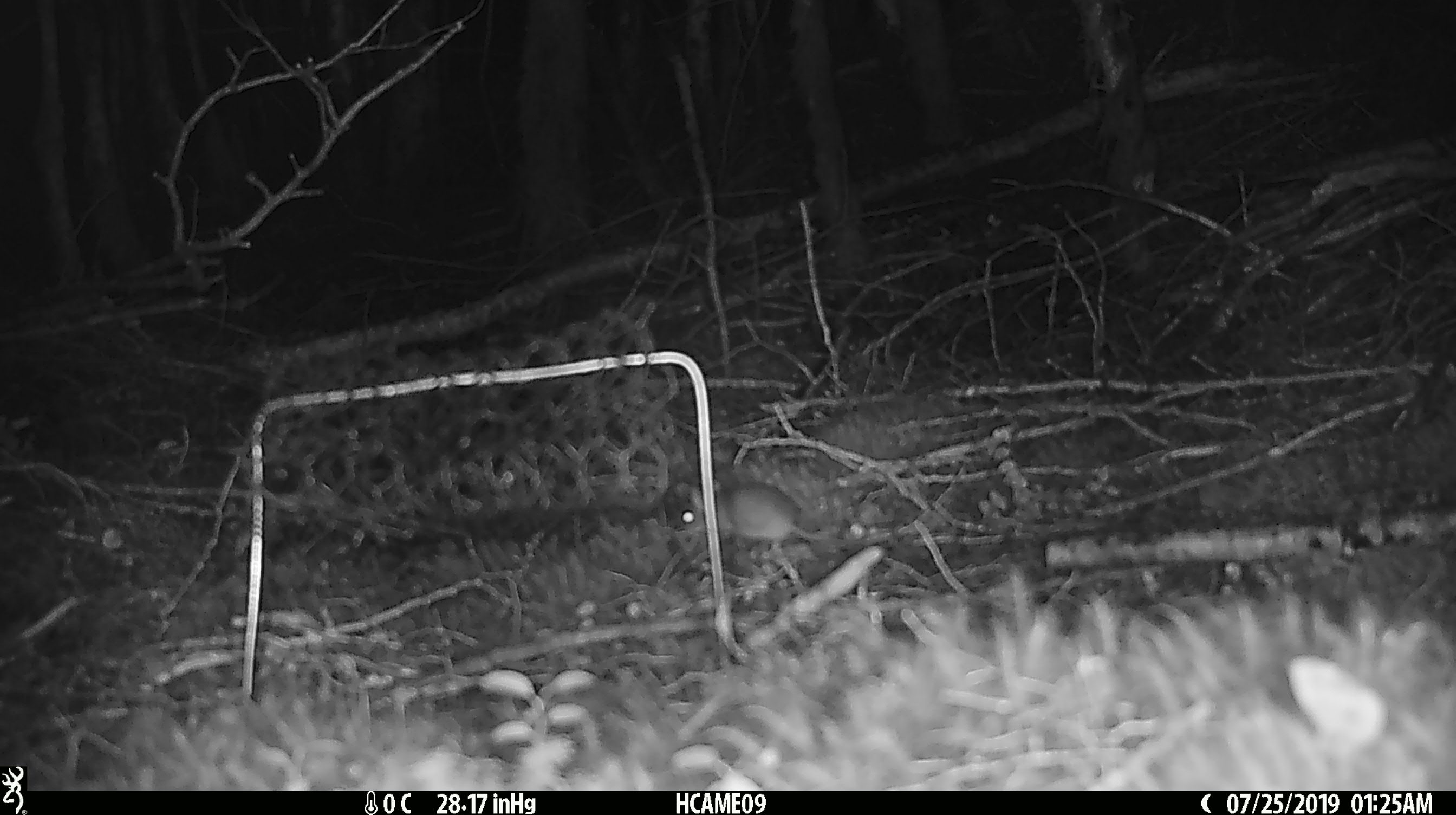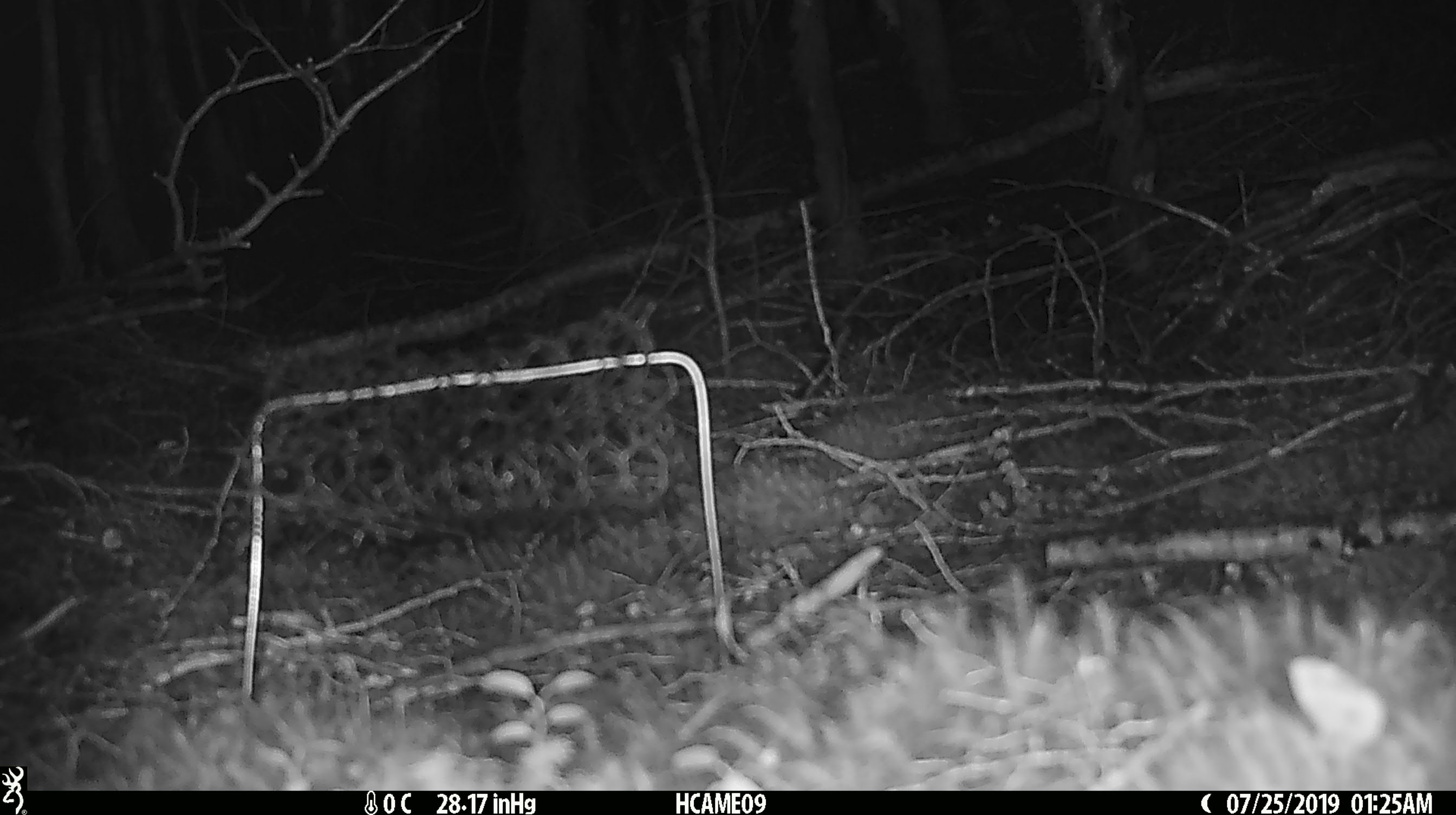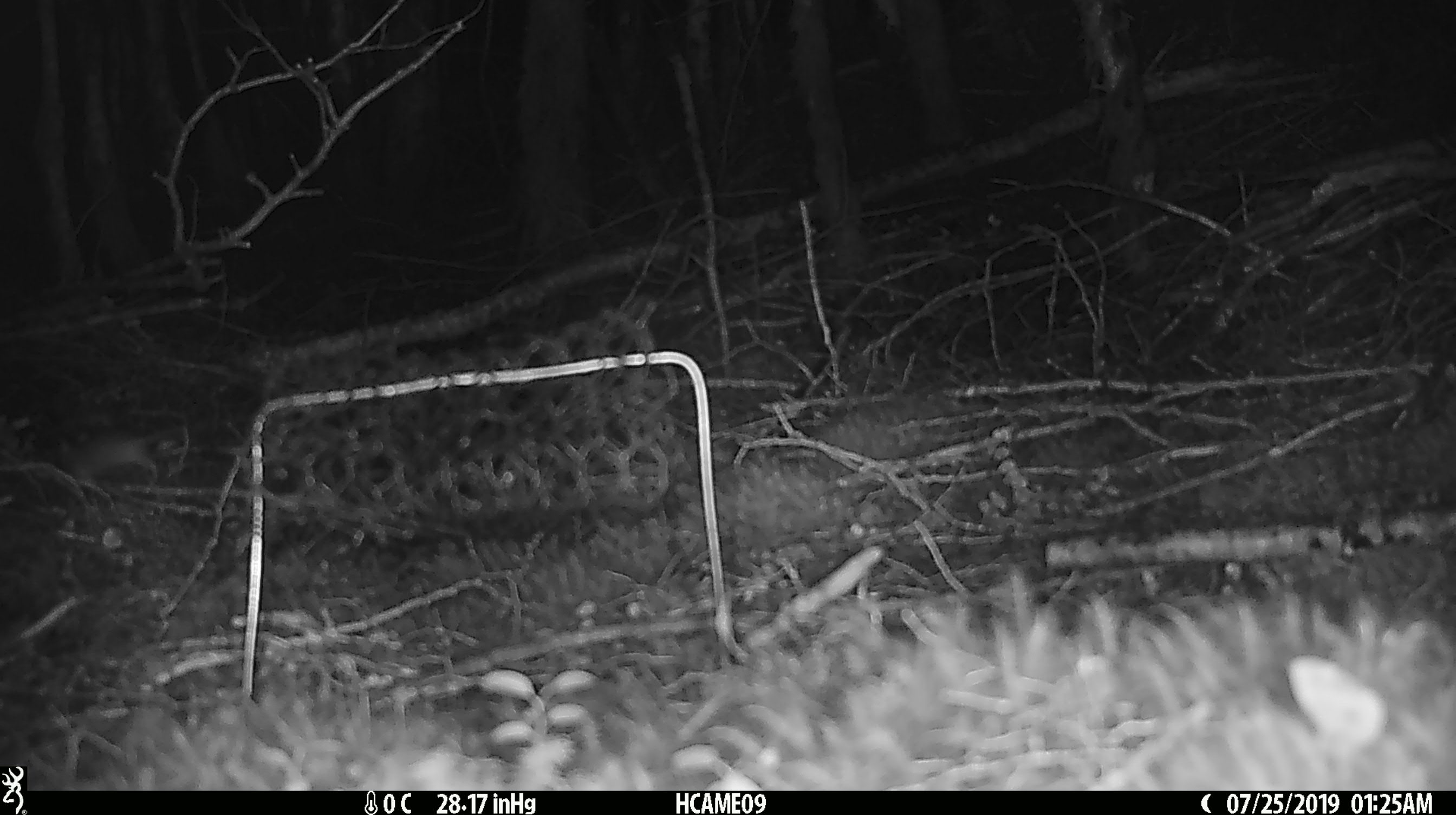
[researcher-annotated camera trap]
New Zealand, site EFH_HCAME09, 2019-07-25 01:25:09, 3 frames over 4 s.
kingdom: Animalia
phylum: Chordata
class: Mammalia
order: Rodentia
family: Muridae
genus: Mus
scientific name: Mus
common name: mouse